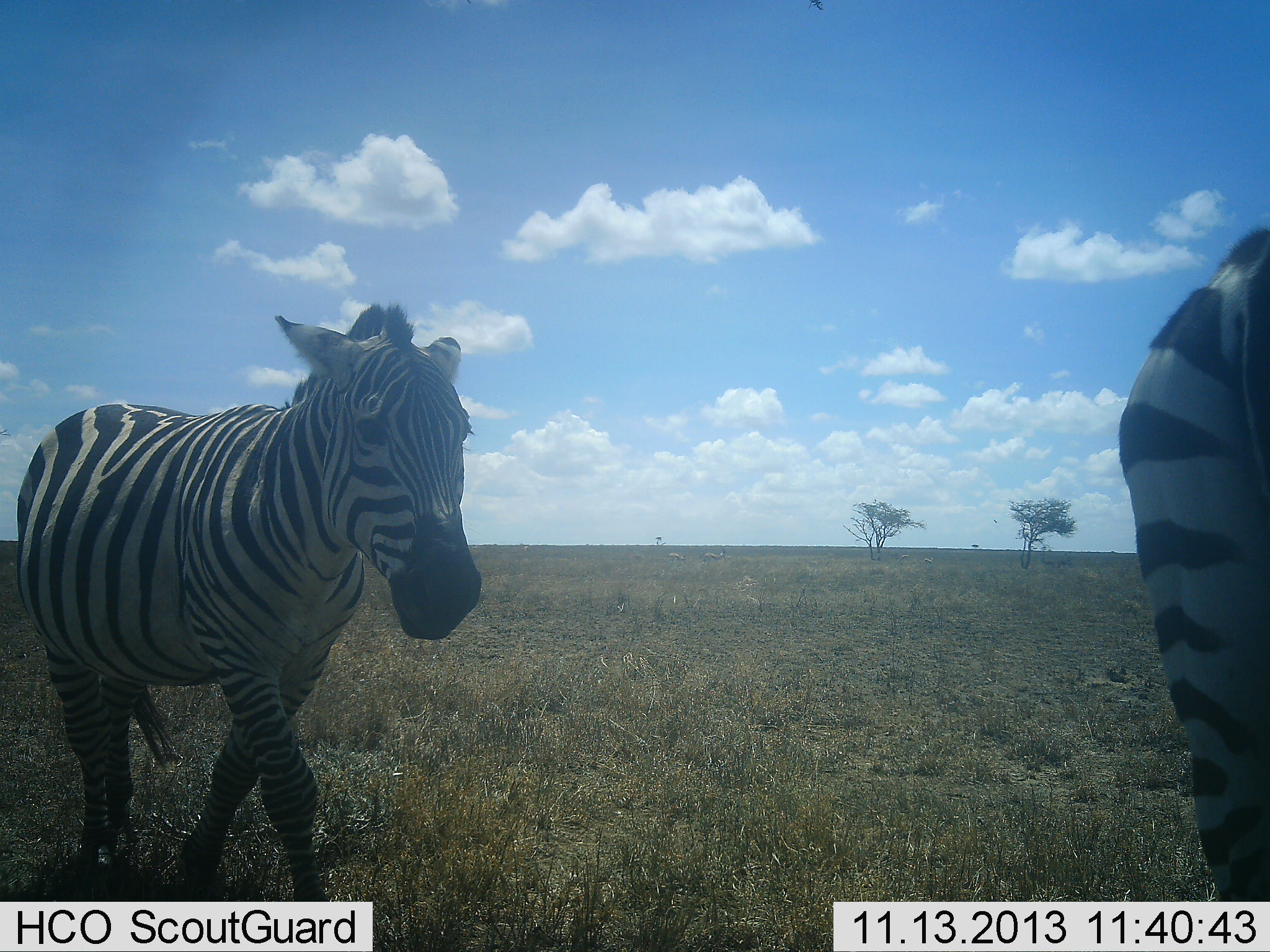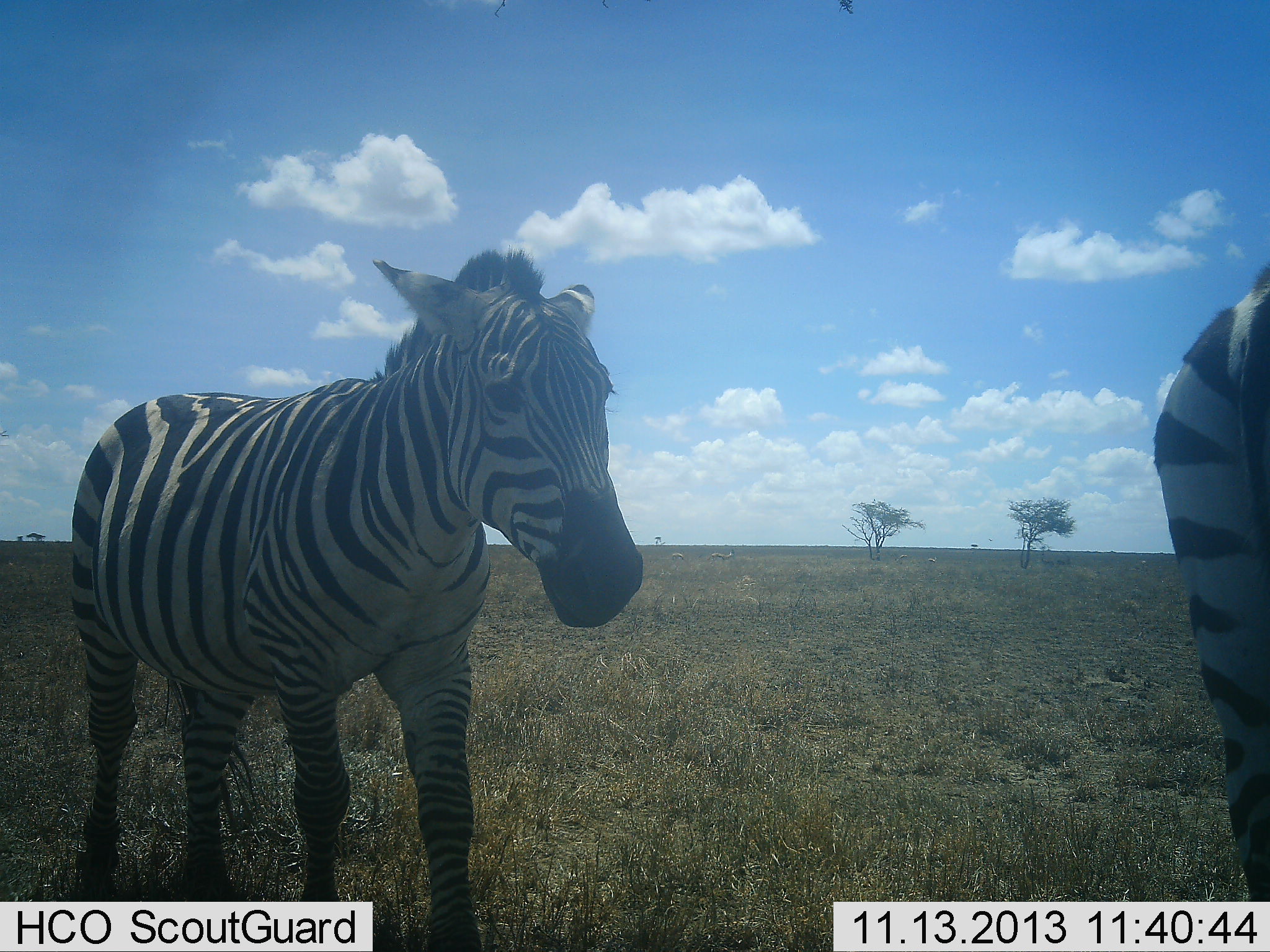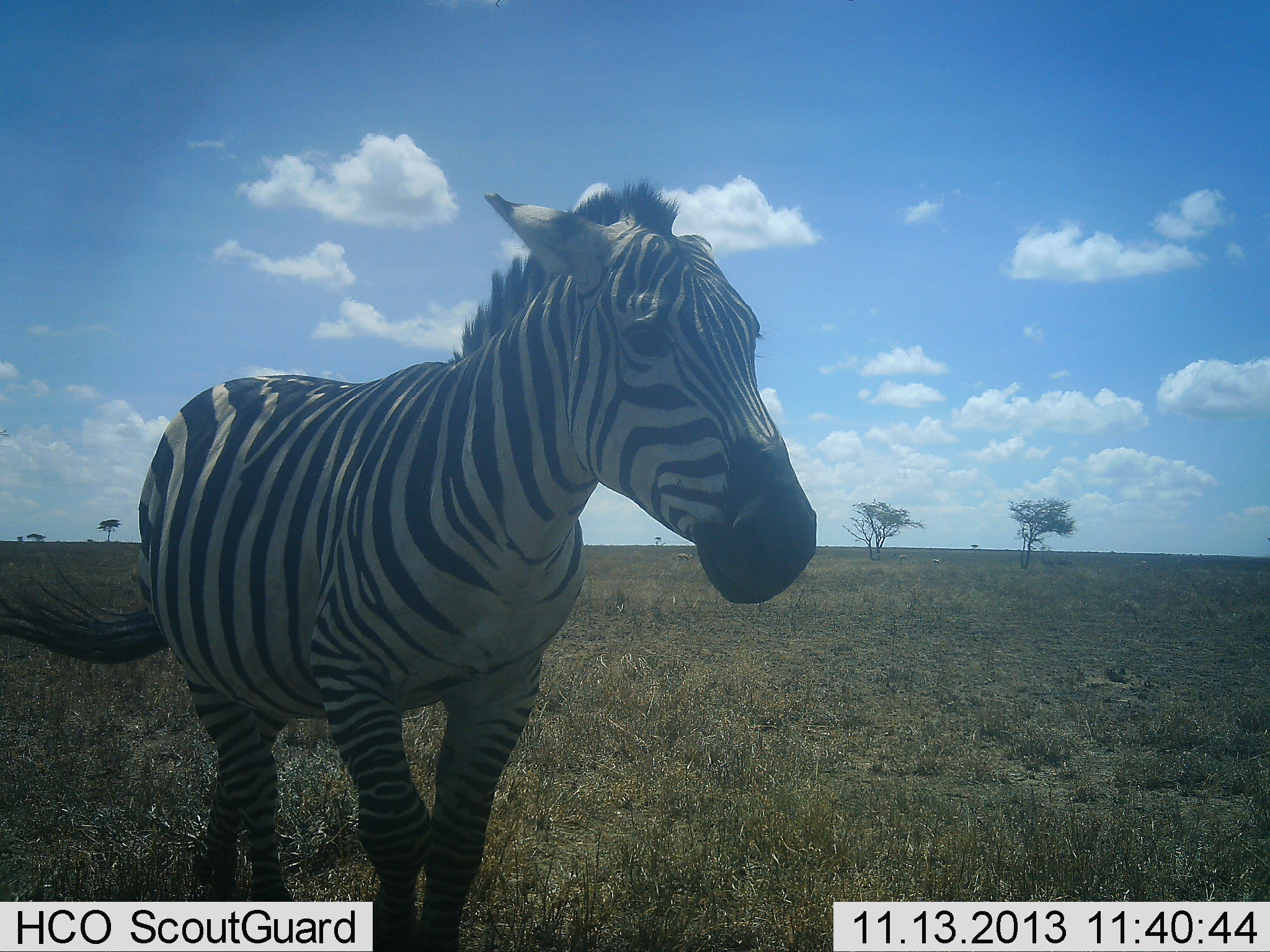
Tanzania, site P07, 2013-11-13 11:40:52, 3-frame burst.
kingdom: Animalia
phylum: Chordata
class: Mammalia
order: Perissodactyla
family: Equidae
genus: Equus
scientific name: Equus quagga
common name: plains zebra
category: zebra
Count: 2.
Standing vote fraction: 20%.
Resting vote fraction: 0%.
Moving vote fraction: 87%.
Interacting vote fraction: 7%.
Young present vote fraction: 0%.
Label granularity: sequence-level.